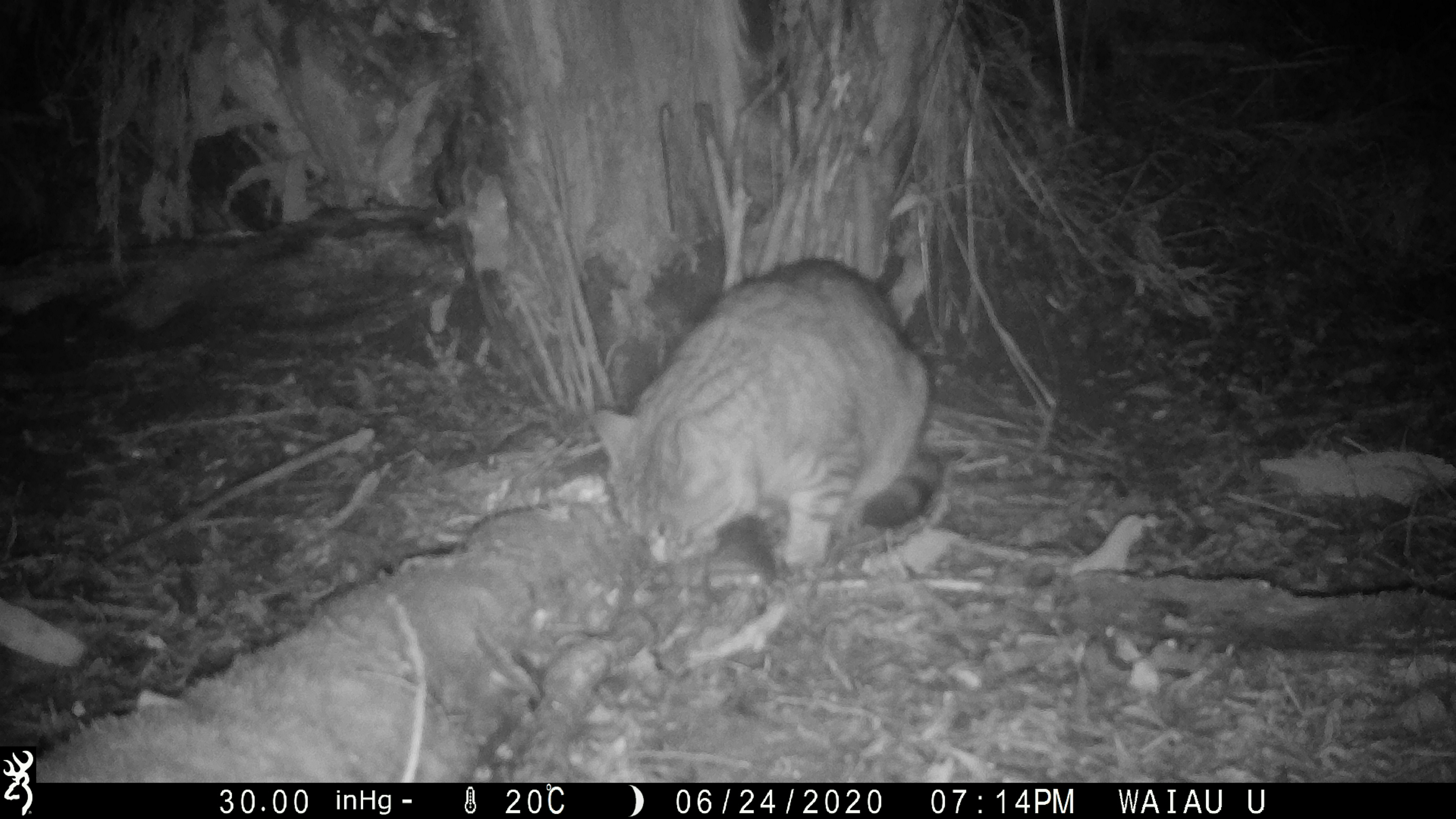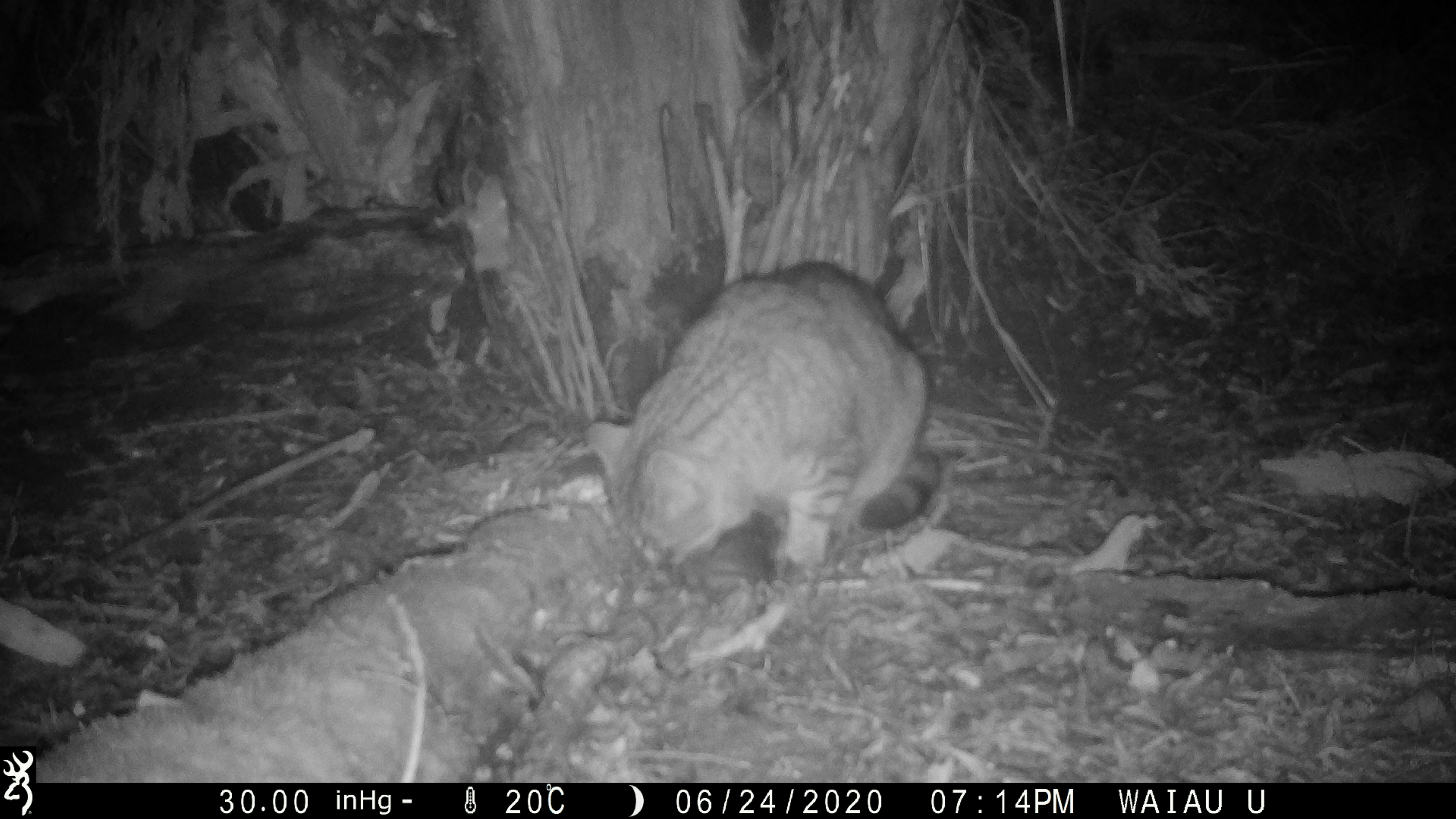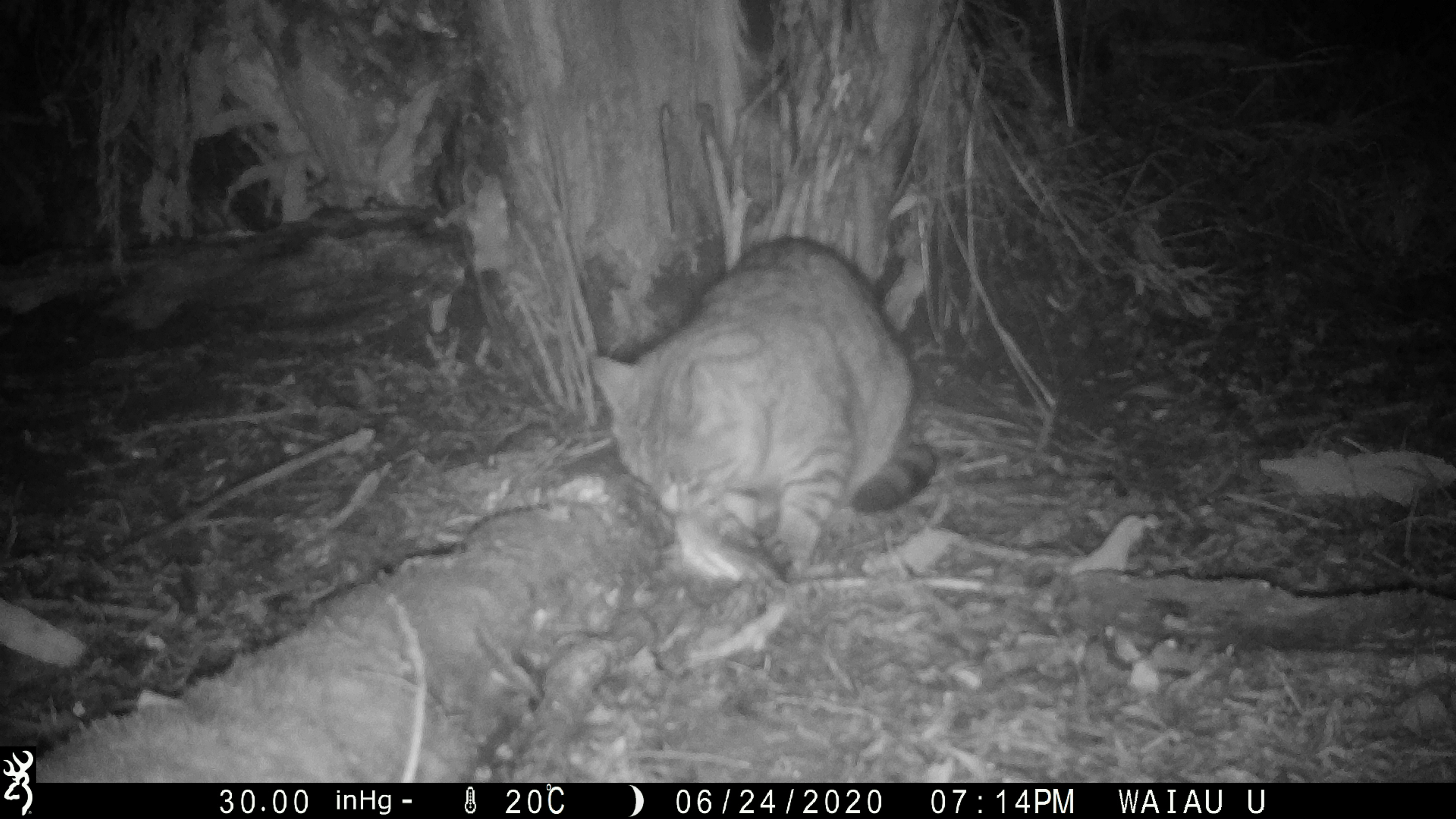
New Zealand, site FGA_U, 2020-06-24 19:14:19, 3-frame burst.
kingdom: Animalia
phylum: Chordata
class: Mammalia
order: Carnivora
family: Felidae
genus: Felis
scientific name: Felis catus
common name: domestic cat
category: cat